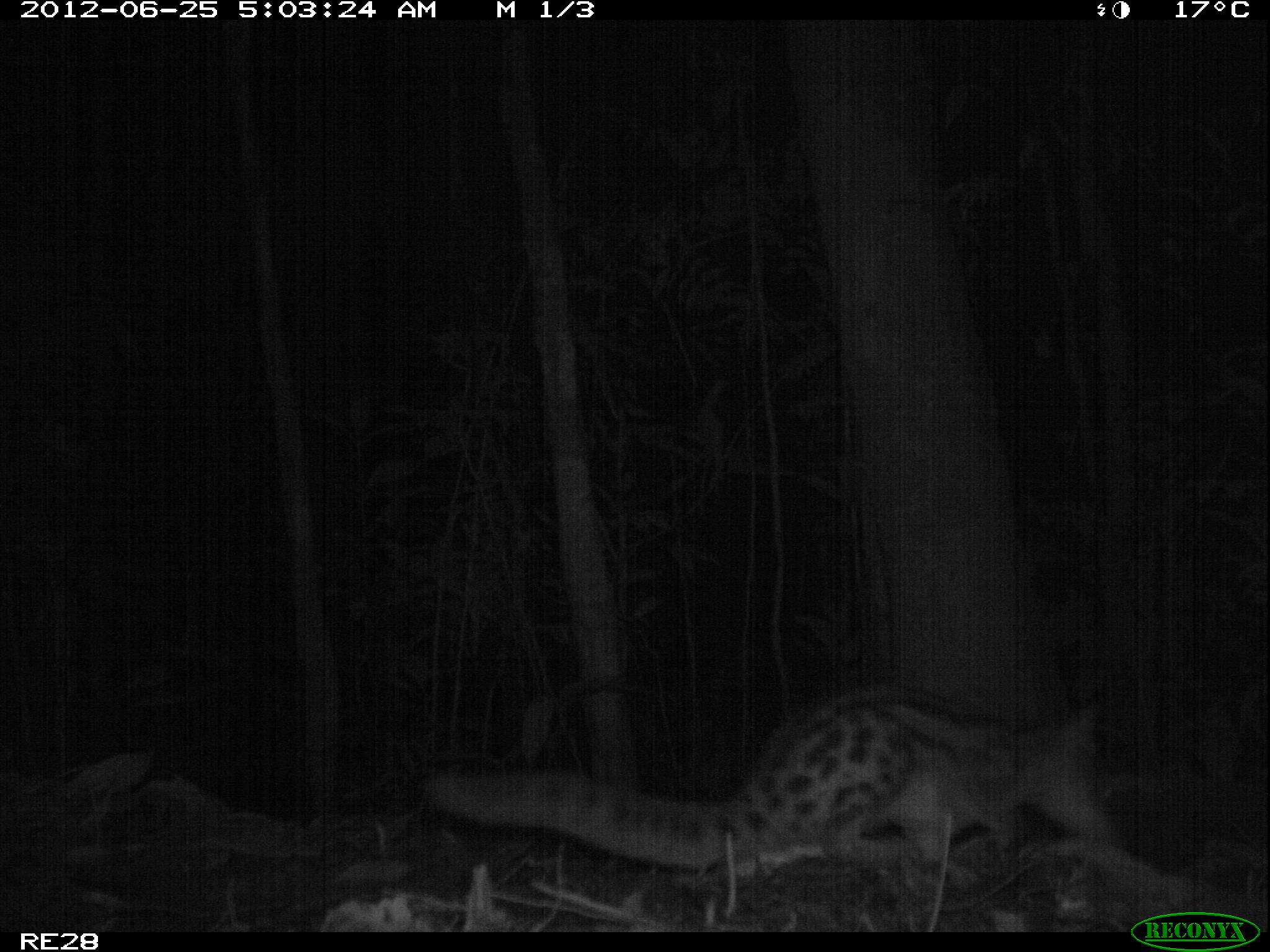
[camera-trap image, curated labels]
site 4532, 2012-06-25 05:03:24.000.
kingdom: Animalia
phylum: Chordata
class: Mammalia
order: Carnivora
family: Eupleridae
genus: Fossa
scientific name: Fossa fossana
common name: fanaloka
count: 1